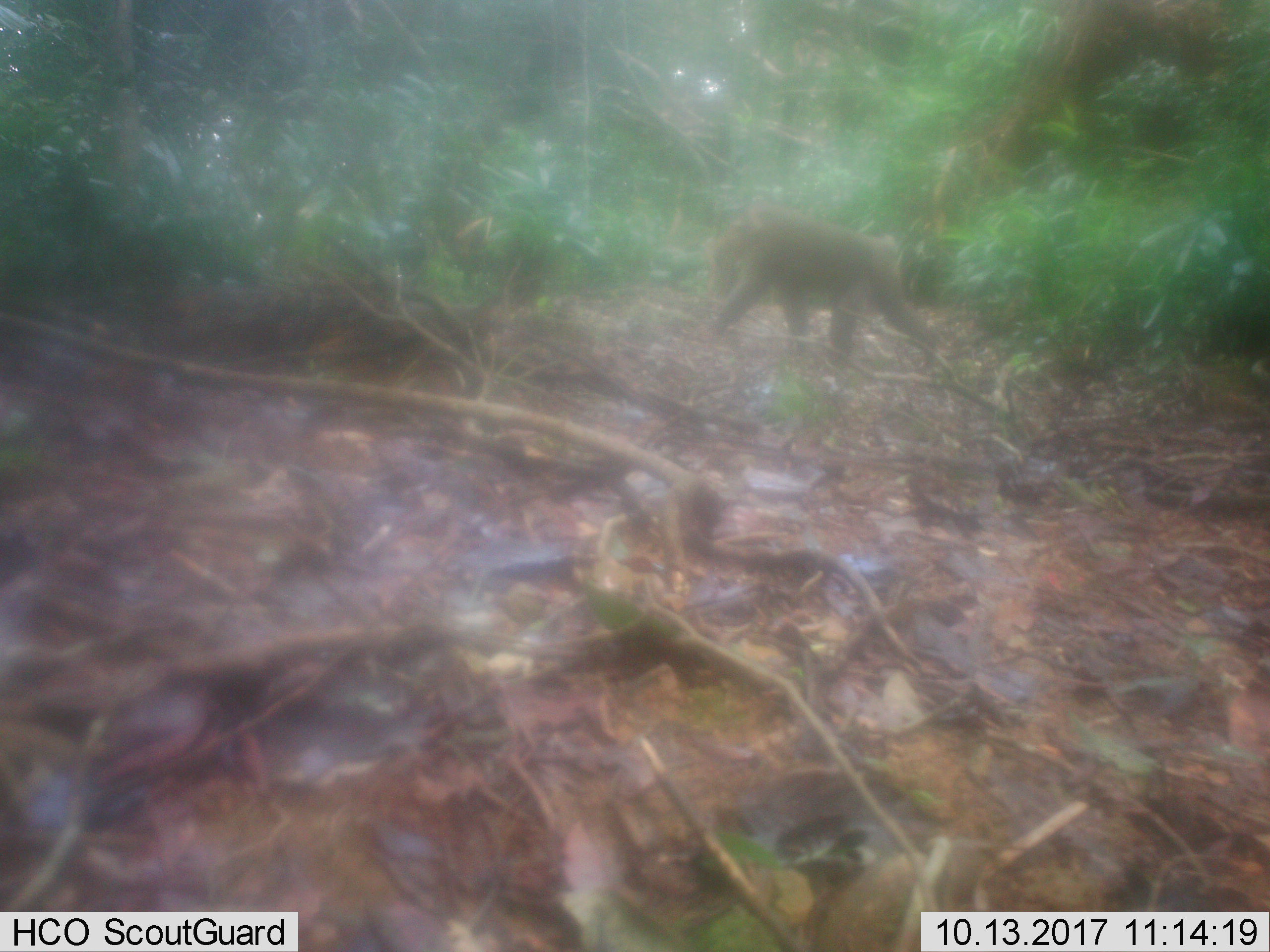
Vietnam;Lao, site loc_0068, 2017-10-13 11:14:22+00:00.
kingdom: Animalia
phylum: Chordata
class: Mammalia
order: Primates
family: Cercopithecidae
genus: Macaca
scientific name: Macaca nemestrina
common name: pig-tailed macaque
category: pig tailed macaque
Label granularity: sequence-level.